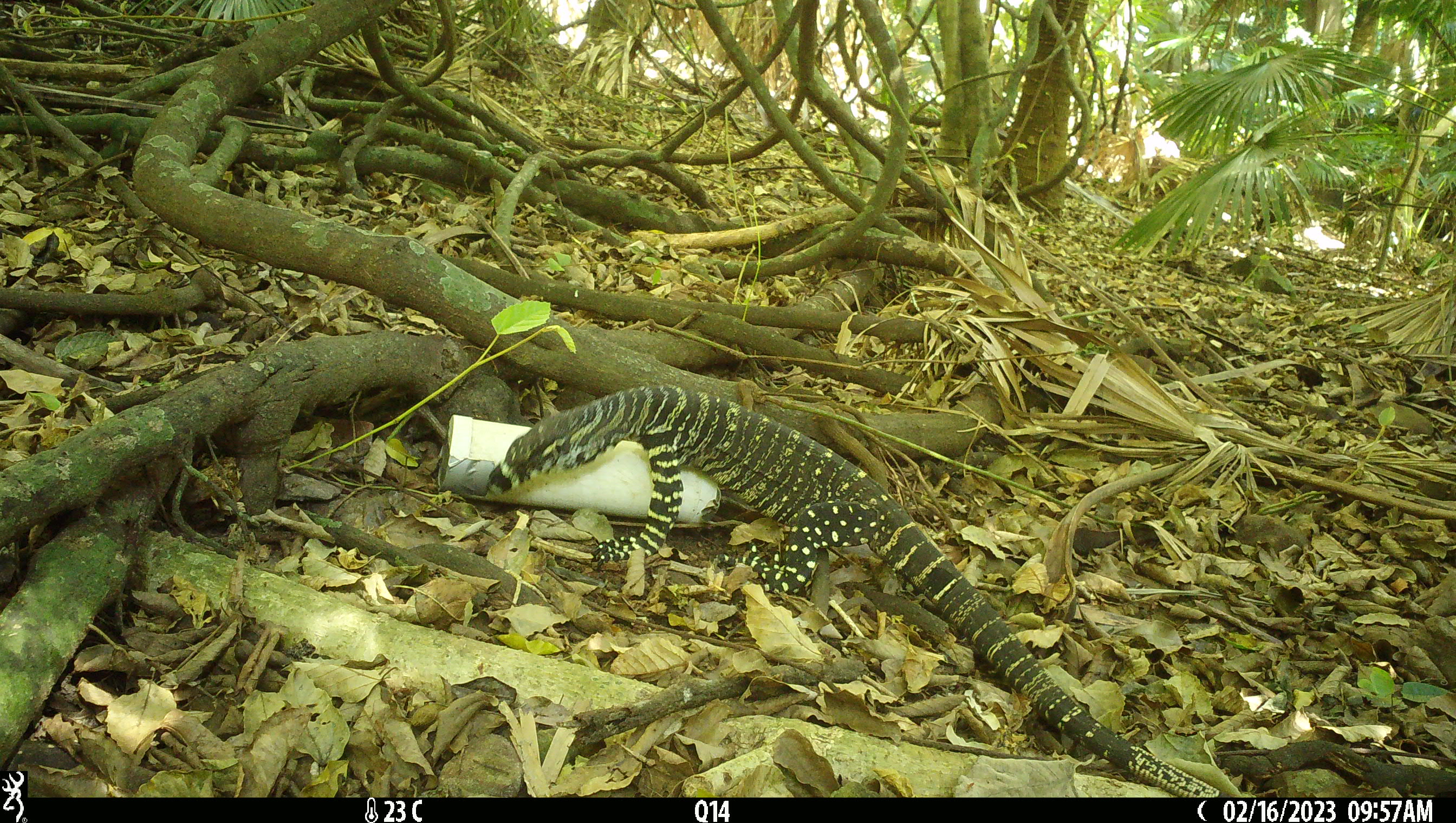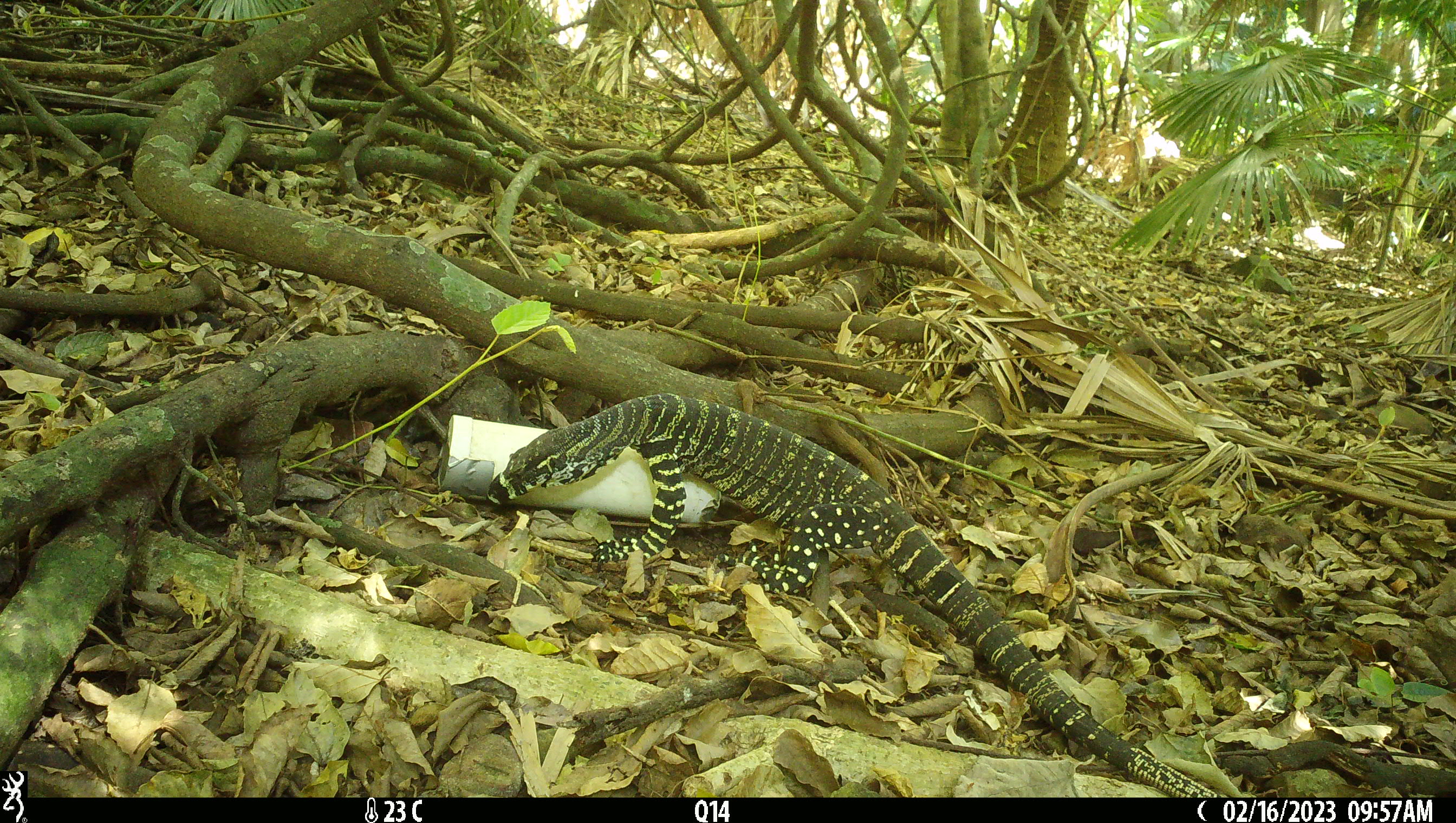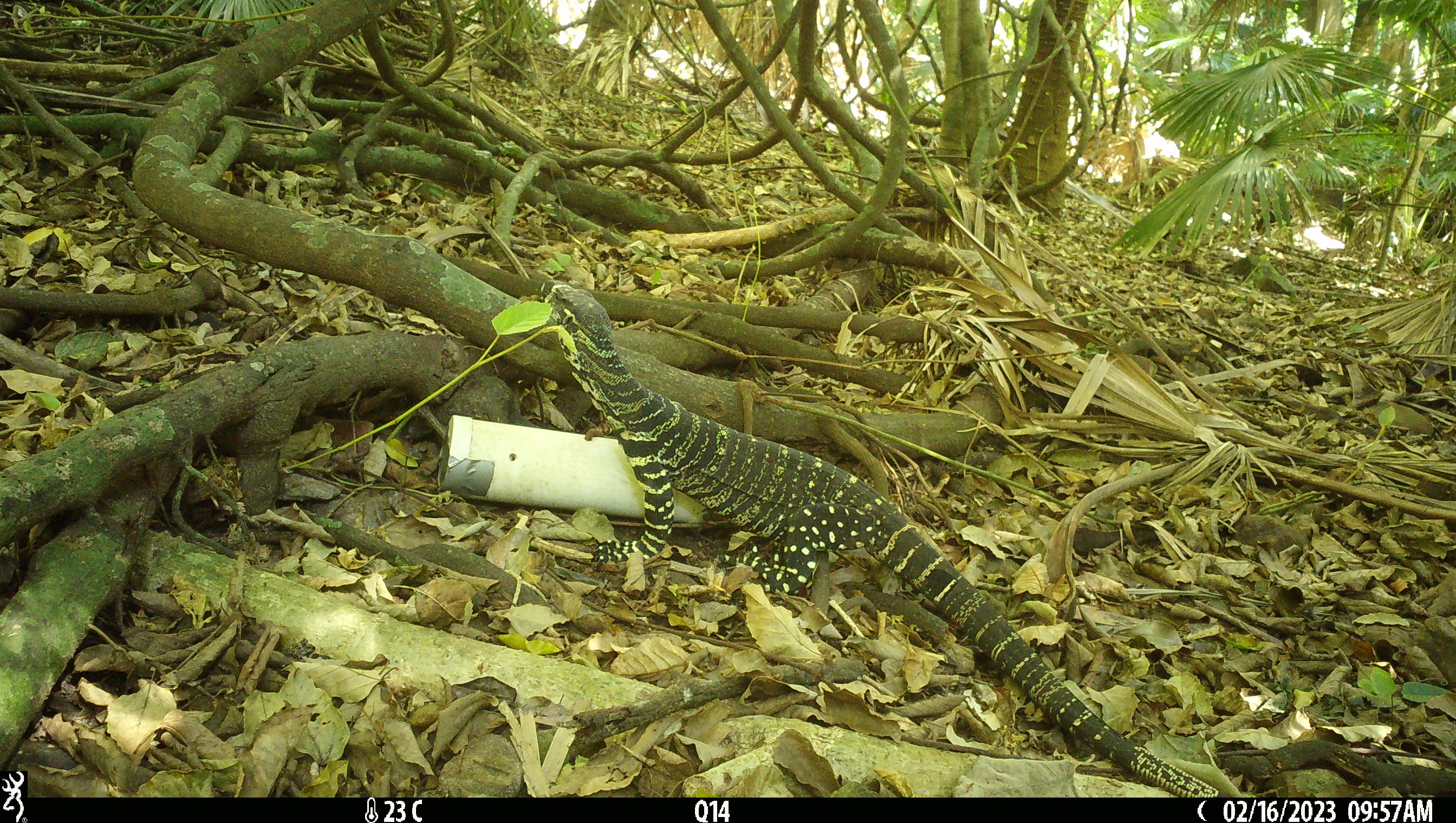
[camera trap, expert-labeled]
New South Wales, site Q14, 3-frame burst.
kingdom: Animalia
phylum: Chordata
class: Reptilia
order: Squamata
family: Varanidae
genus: Varanus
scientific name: Varanus varius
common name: lace monitor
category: goanna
Goanna (lace monitor) (Varanus varius).